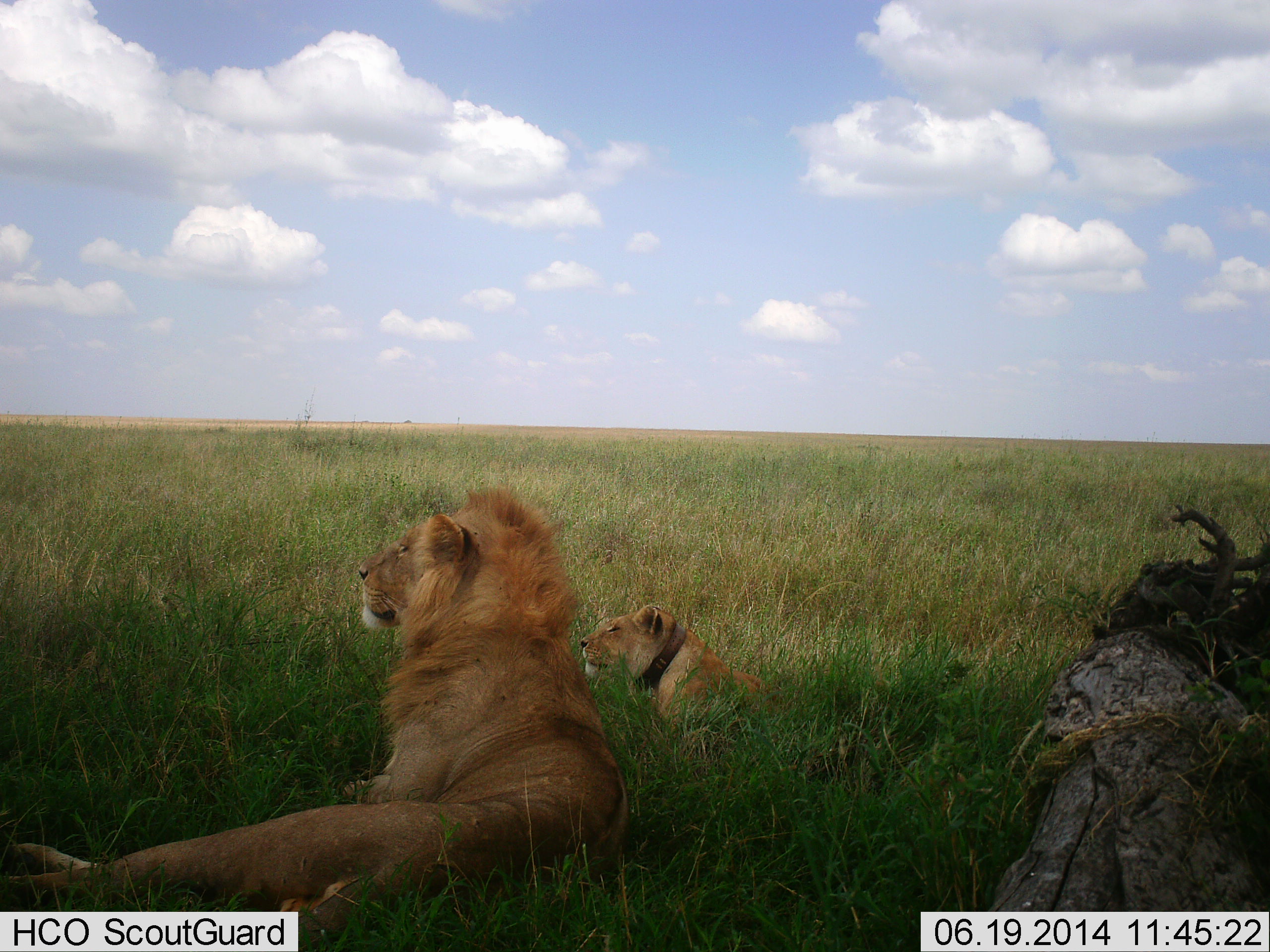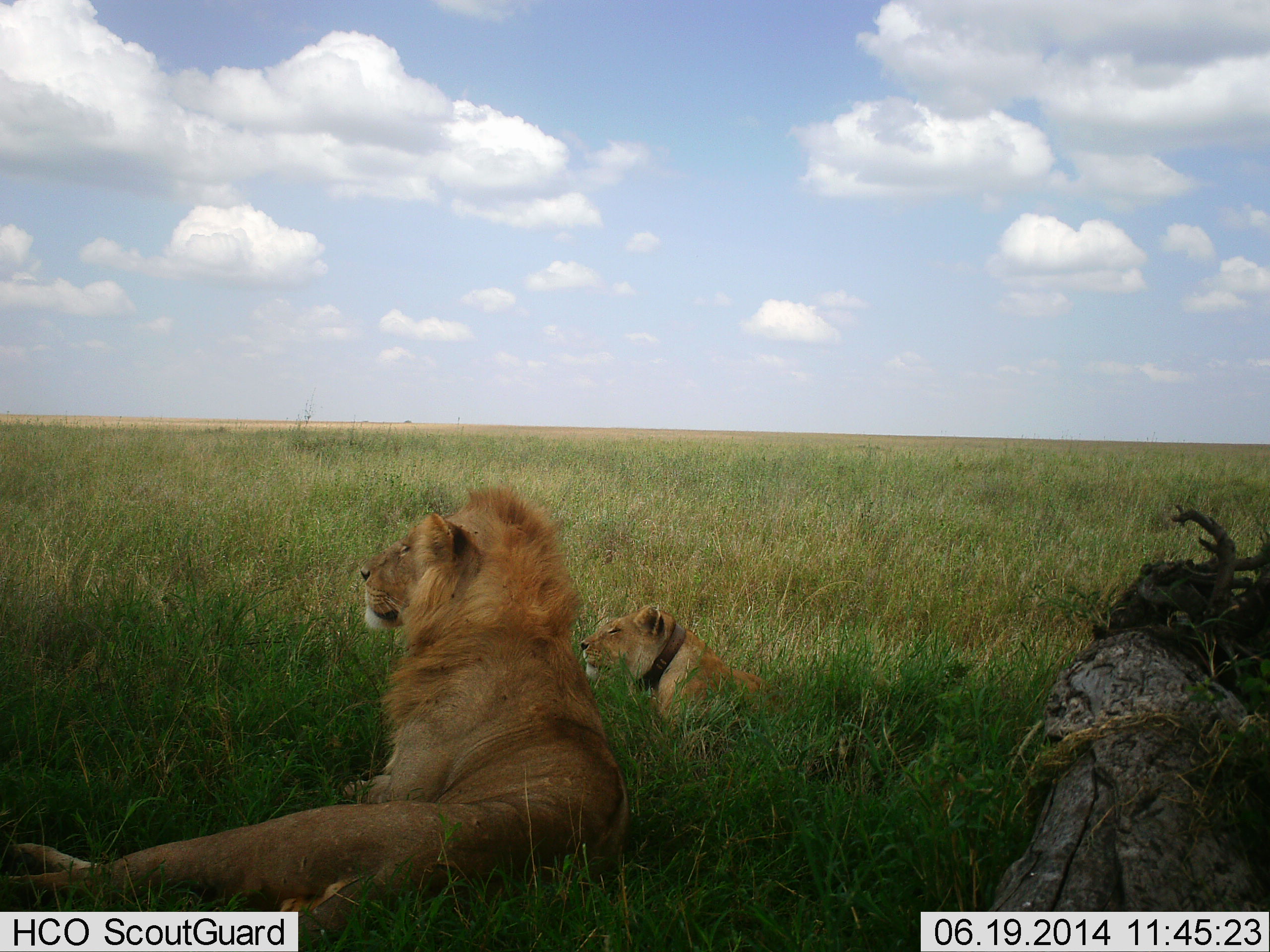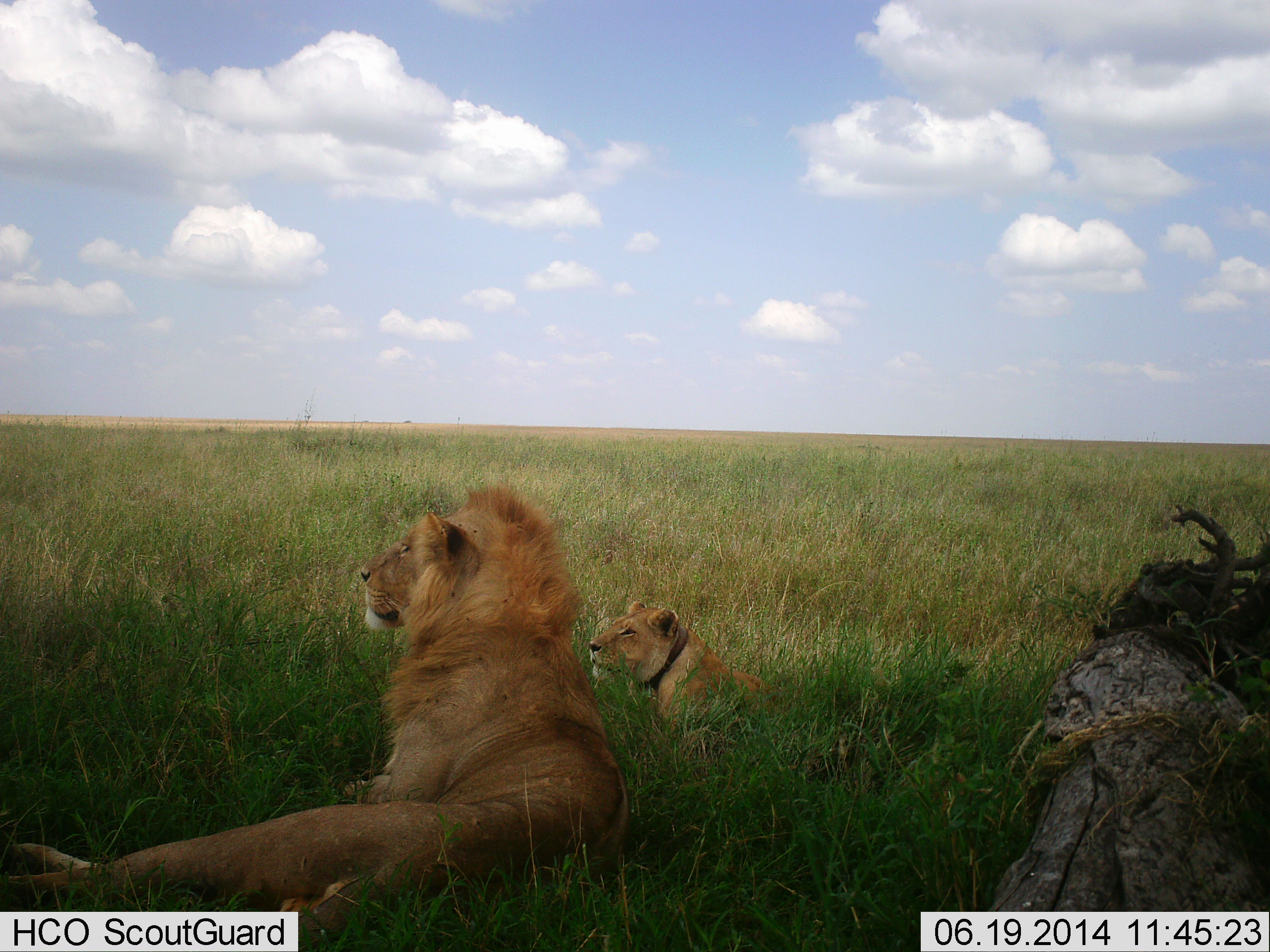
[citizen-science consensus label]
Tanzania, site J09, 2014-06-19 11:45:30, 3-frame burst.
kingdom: Animalia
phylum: Chordata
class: Mammalia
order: Carnivora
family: Felidae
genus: Panthera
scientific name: Panthera leo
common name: lion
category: lionfemale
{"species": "lionfemale (lion) (Panthera leo)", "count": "1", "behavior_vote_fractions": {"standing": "0%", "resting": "100%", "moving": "0%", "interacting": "0%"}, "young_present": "10%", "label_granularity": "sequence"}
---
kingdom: Animalia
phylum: Chordata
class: Mammalia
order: Carnivora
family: Felidae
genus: Panthera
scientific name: Panthera leo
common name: lion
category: lionmale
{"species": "lionmale (lion) (Panthera leo)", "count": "1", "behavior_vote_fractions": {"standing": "0%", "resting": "100%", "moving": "0%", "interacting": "0%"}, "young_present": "0%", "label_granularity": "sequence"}